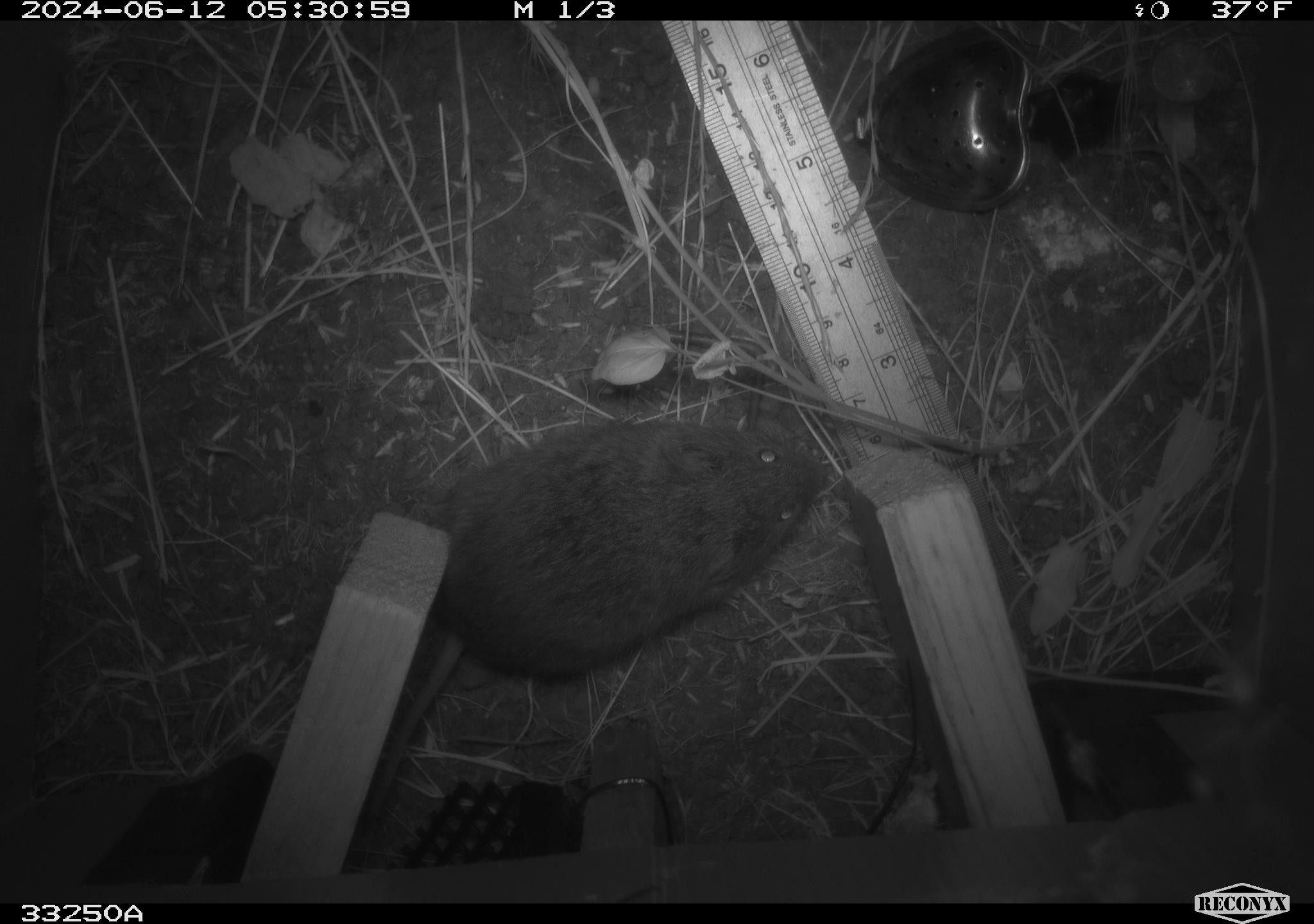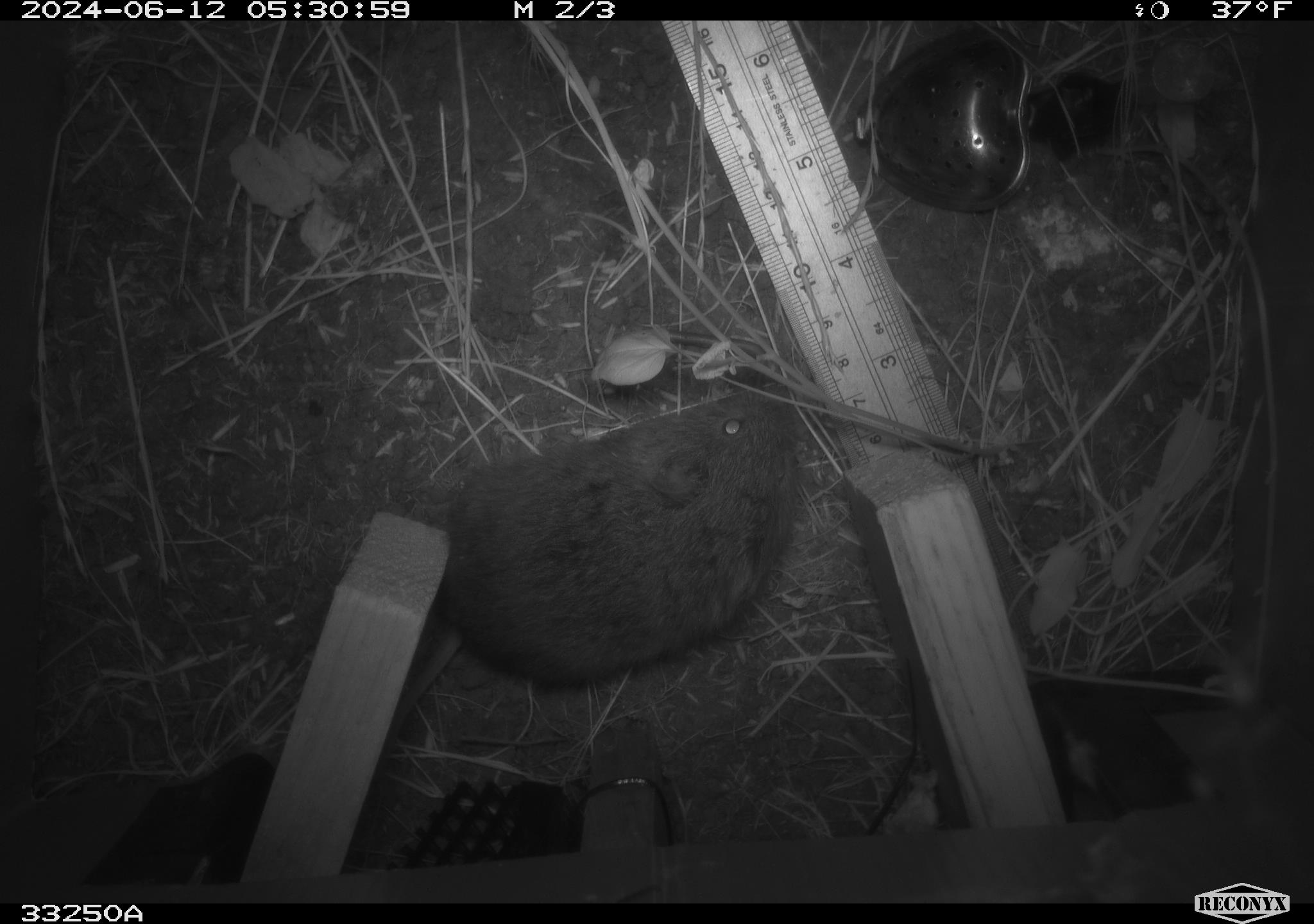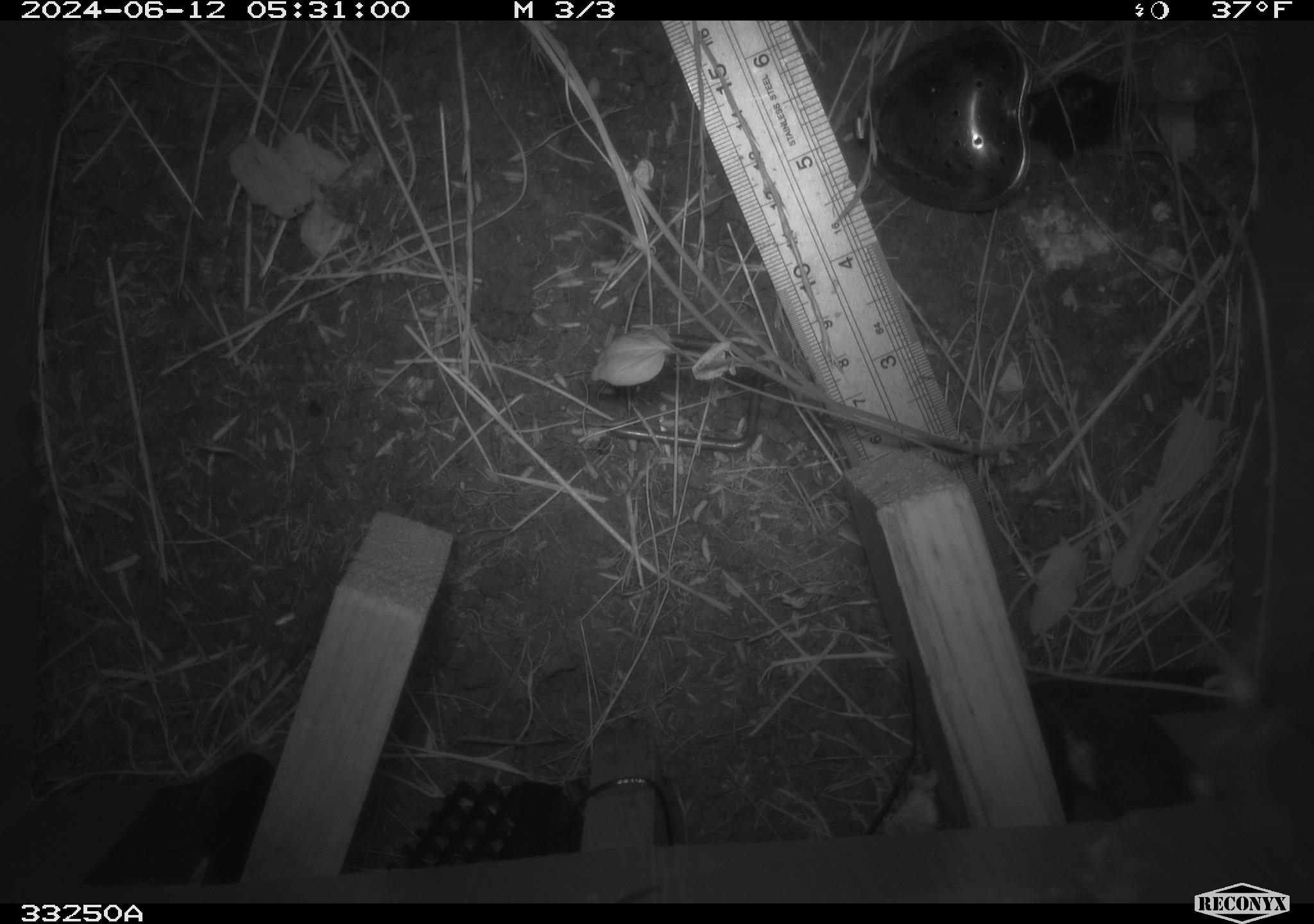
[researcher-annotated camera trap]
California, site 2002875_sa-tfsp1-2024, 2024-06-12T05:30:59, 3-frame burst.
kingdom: Animalia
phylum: Chordata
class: Mammalia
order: Rodentia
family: Cricetidae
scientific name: Arvicolinae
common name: voles, lemmings, and muskrats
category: arvicolinae subfamily